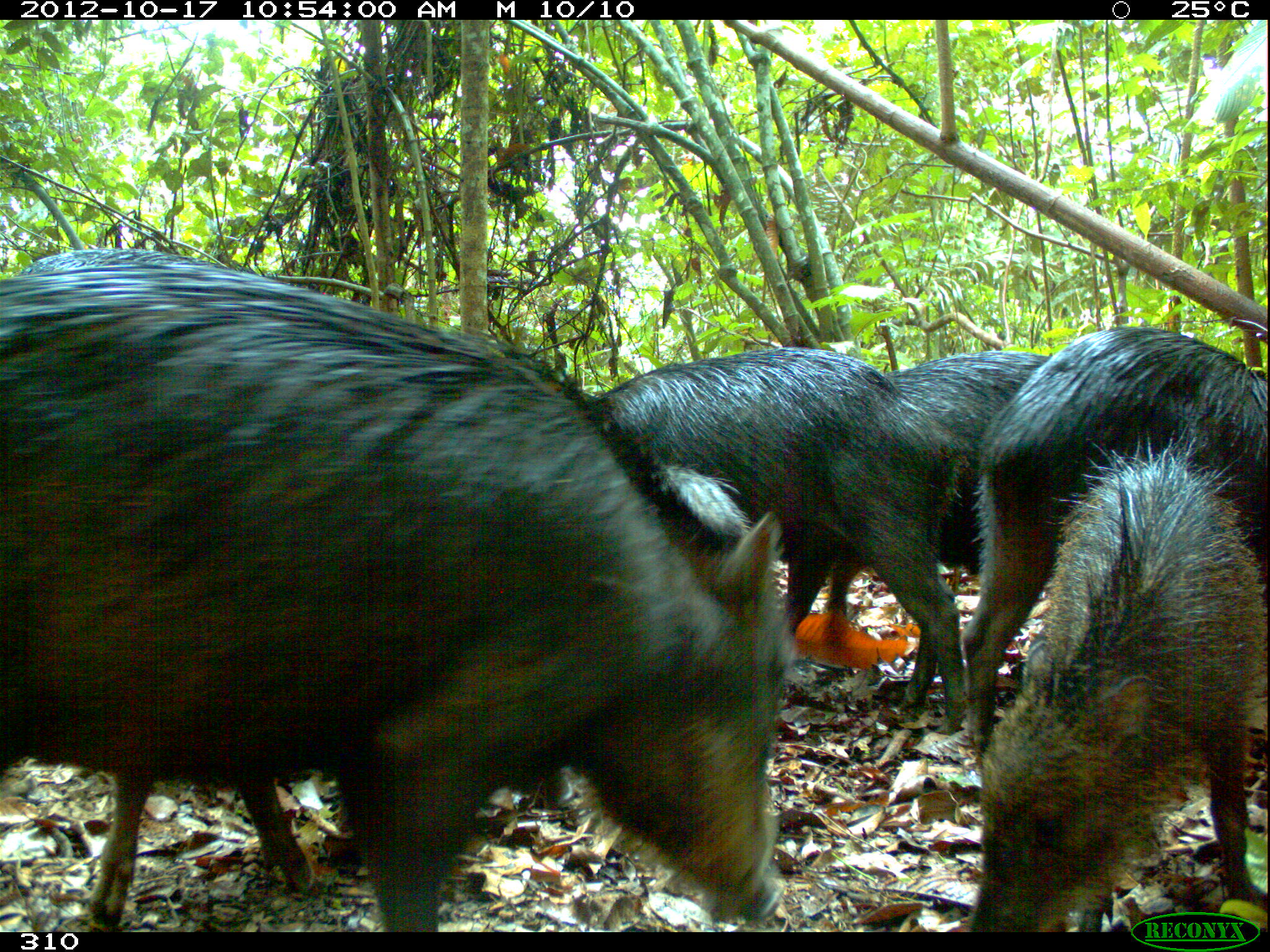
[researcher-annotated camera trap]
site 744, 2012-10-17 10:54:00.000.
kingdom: Animalia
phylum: Chordata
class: Mammalia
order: Artiodactyla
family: Tayassuidae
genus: Tayassu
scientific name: Tayassu pecari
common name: white-lipped peccary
Tayassu pecari (white-lipped peccary).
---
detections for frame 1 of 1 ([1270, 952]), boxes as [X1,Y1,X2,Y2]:
tayassu pecari: [1,271,798,932]; [19,248,572,925]; [971,438,1268,932]; [583,345,960,732]; [962,324,1270,756]; [825,348,1051,713]